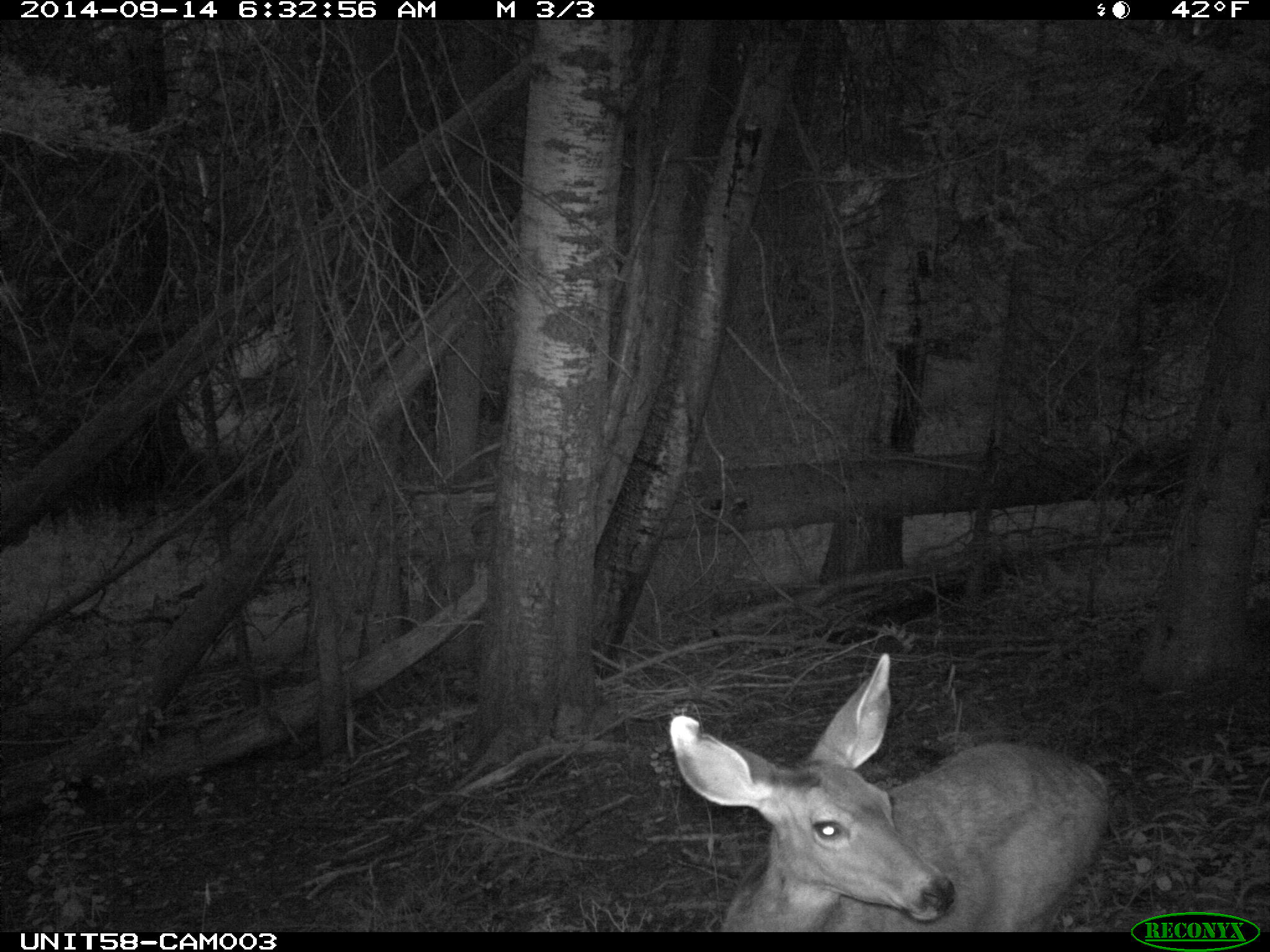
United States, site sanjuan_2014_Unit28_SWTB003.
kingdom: Animalia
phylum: Chordata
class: Mammalia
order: Artiodactyla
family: Cervidae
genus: Odocoileus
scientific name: Odocoileus hemionus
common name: mule deer